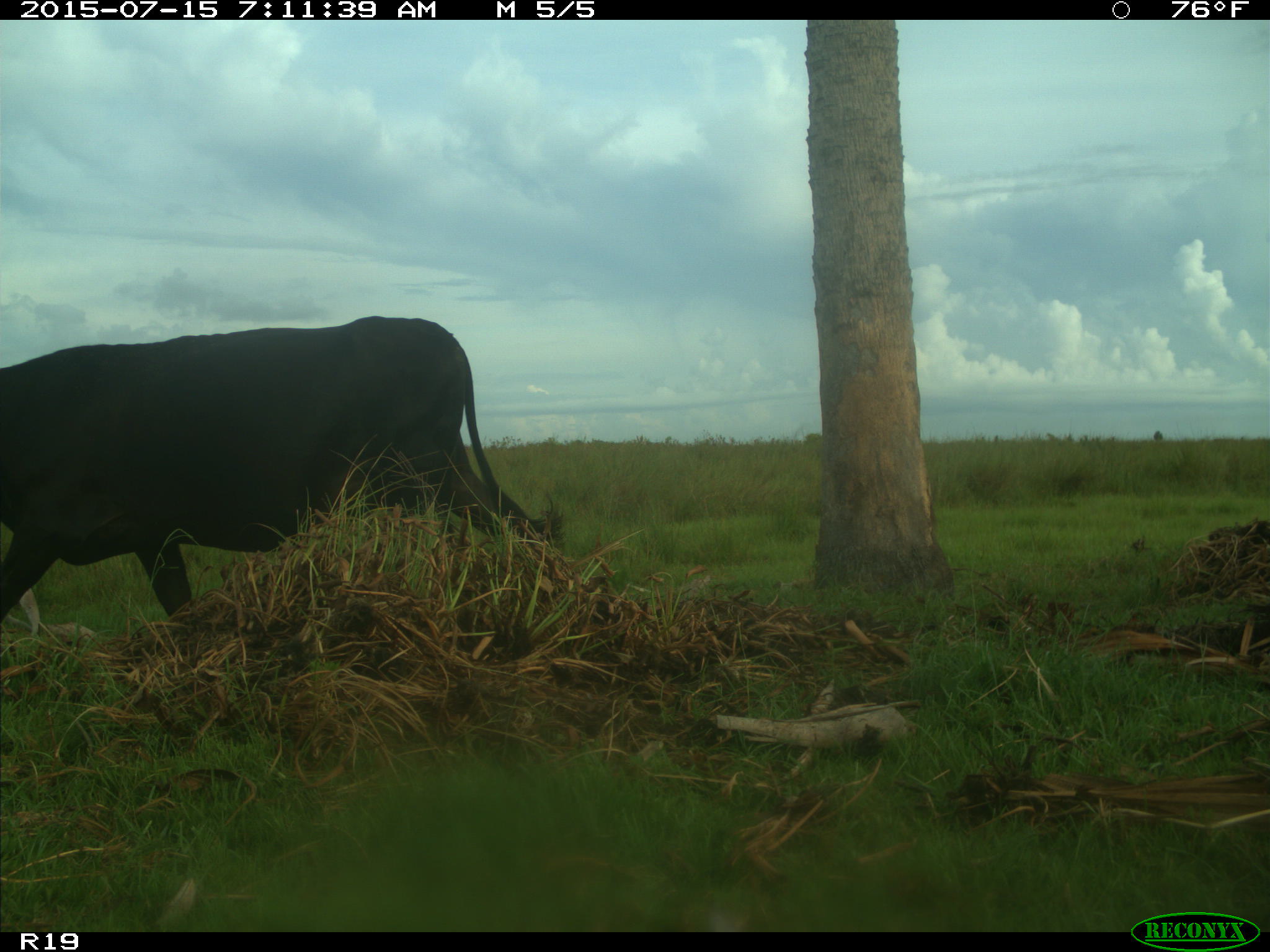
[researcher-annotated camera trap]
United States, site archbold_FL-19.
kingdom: Animalia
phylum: Chordata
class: Mammalia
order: Artiodactyla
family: Bovidae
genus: Bos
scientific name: Bos taurus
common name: domestic cow